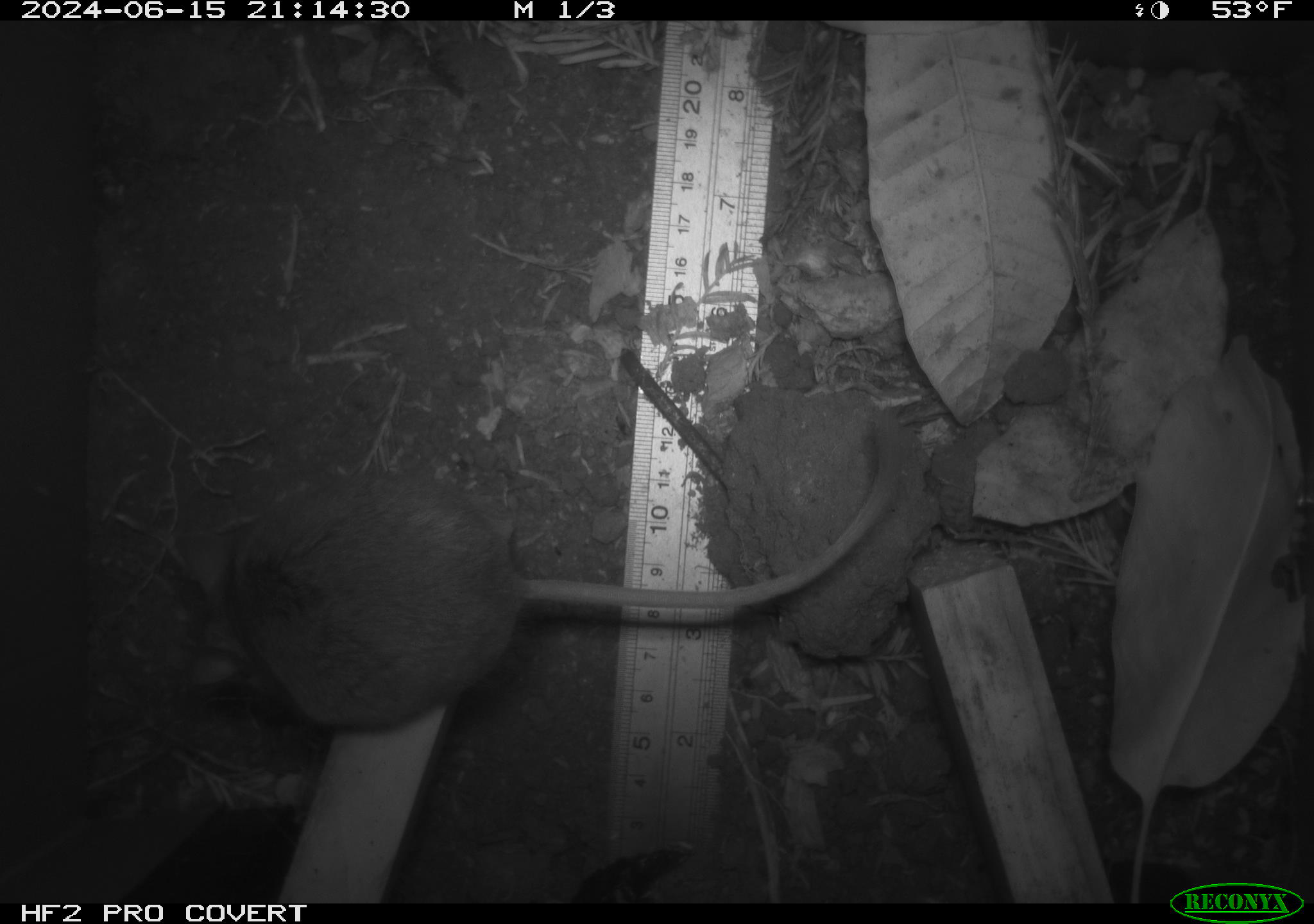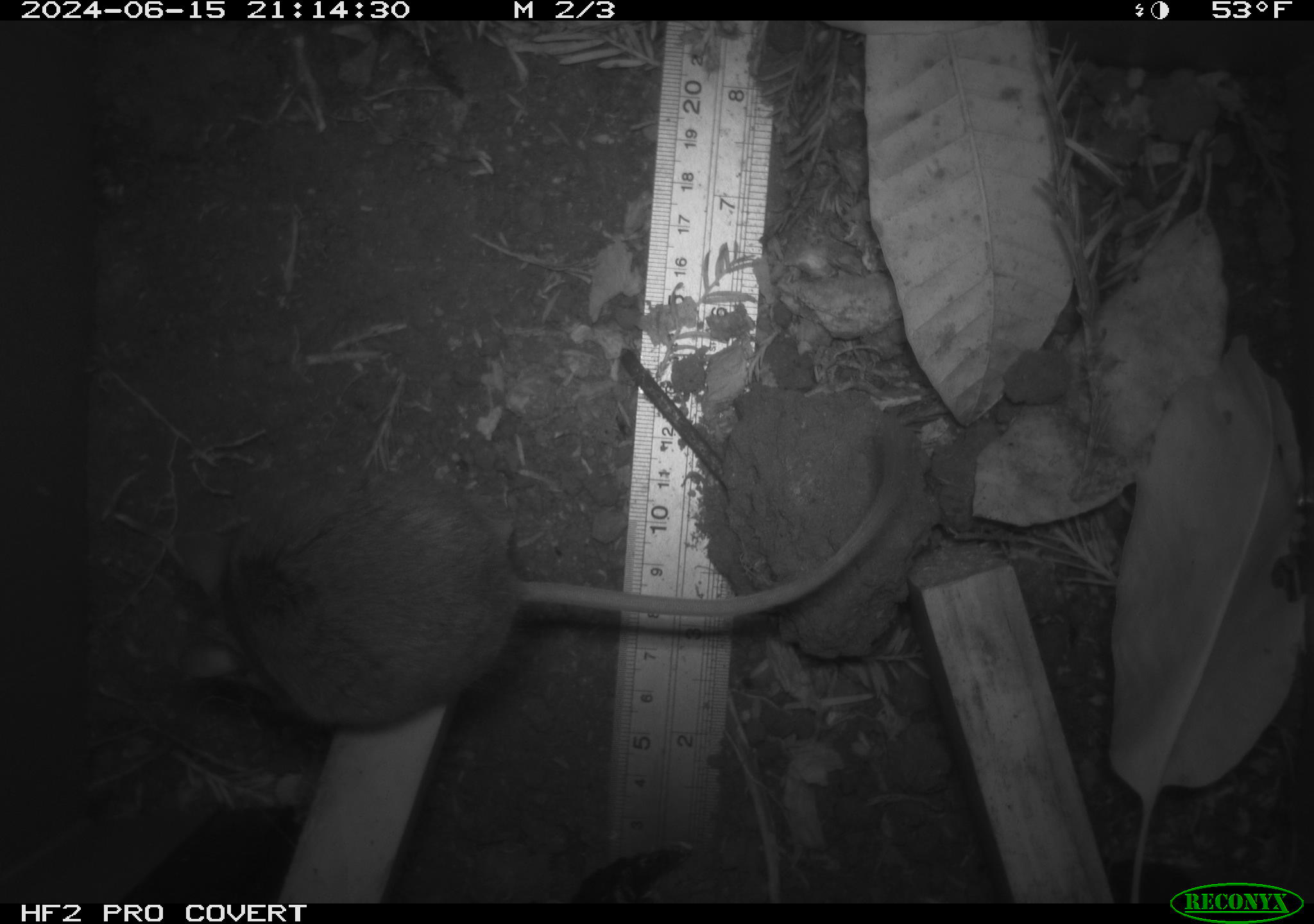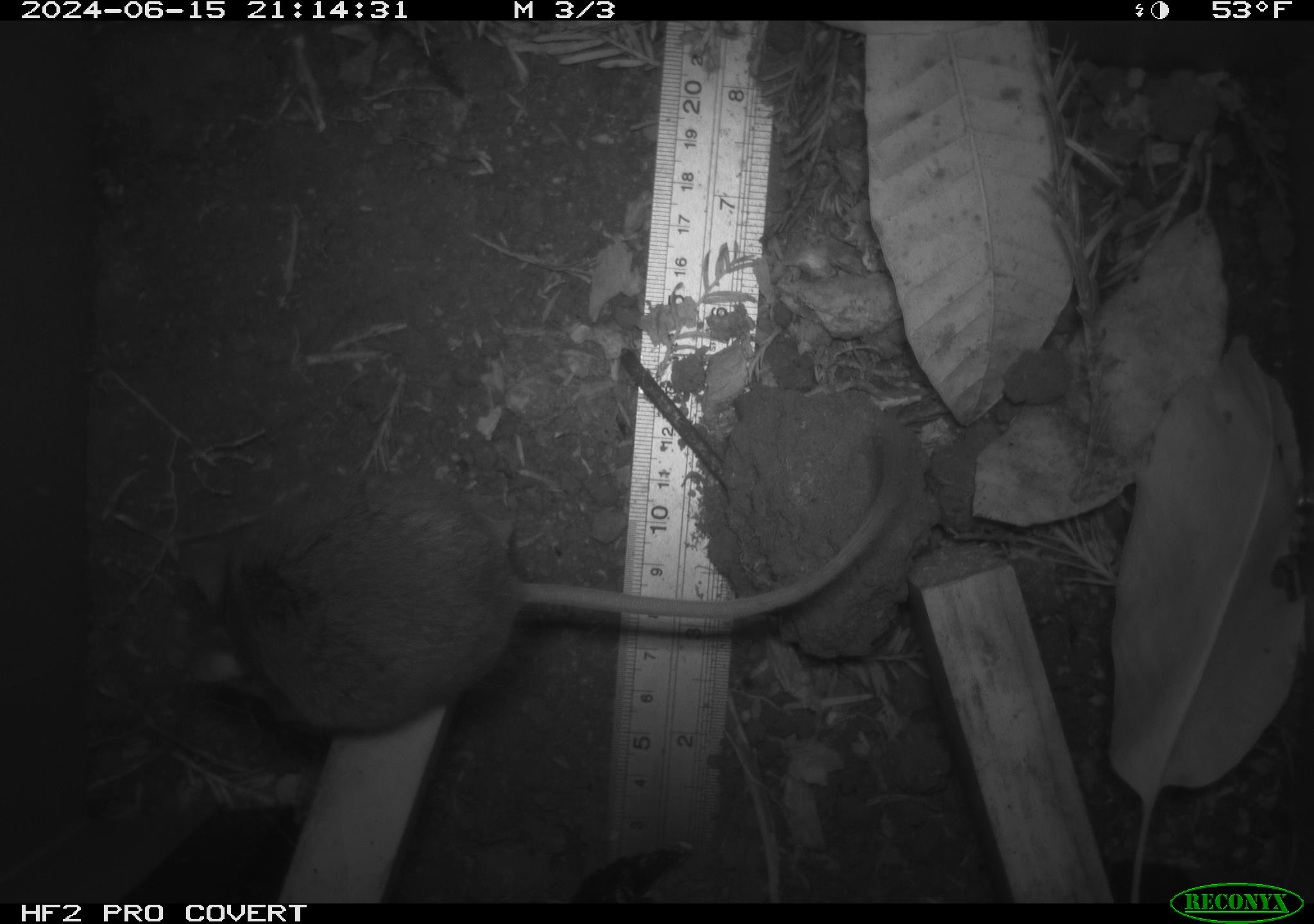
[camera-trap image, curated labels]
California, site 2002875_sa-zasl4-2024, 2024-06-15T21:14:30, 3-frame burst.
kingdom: Animalia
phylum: Chordata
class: Mammalia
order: Rodentia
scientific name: Rodentia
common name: mouse species